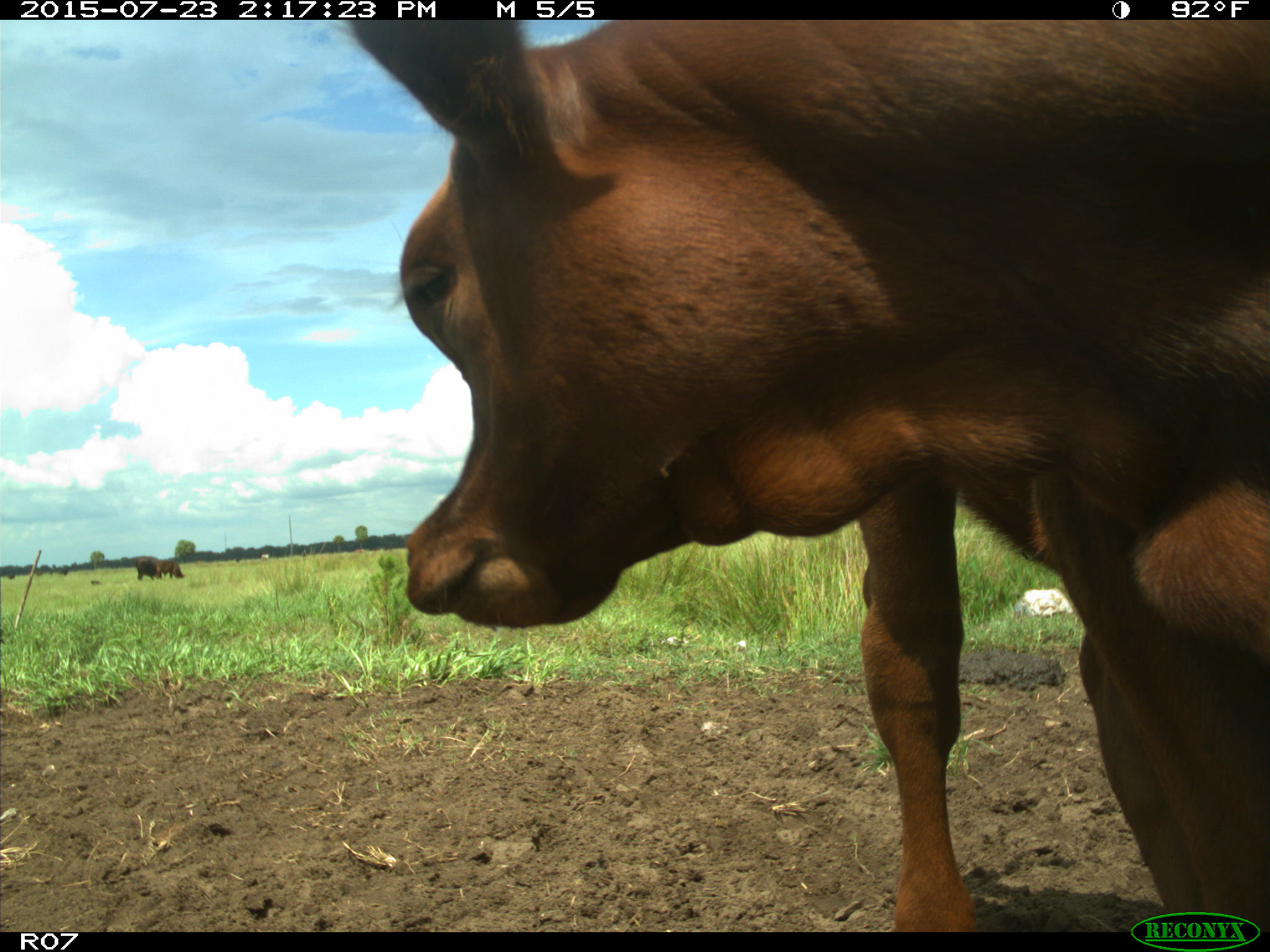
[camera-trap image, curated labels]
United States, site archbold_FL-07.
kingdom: Animalia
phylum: Chordata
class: Mammalia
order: Artiodactyla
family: Bovidae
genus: Bos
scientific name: Bos taurus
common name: domestic cow